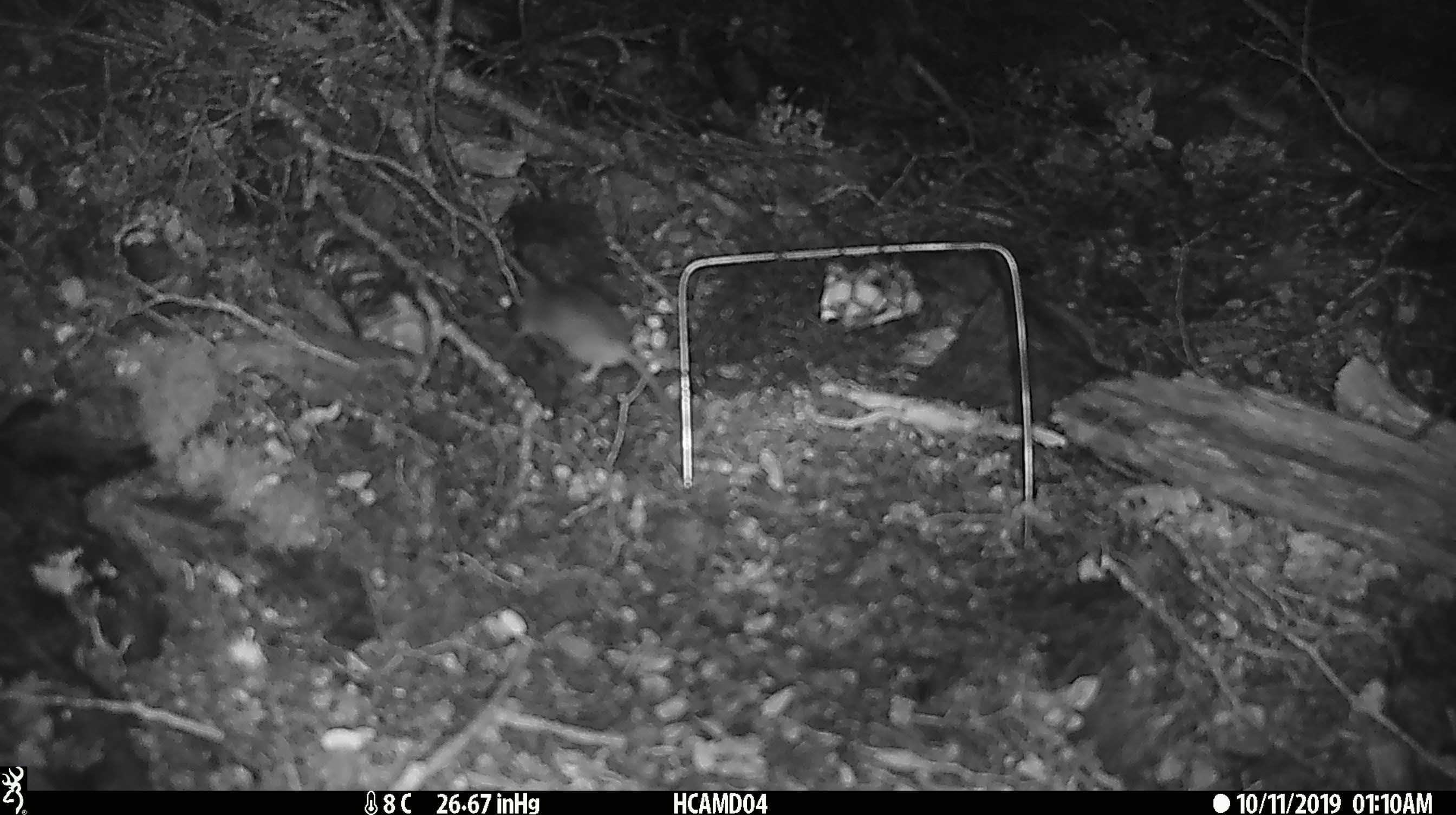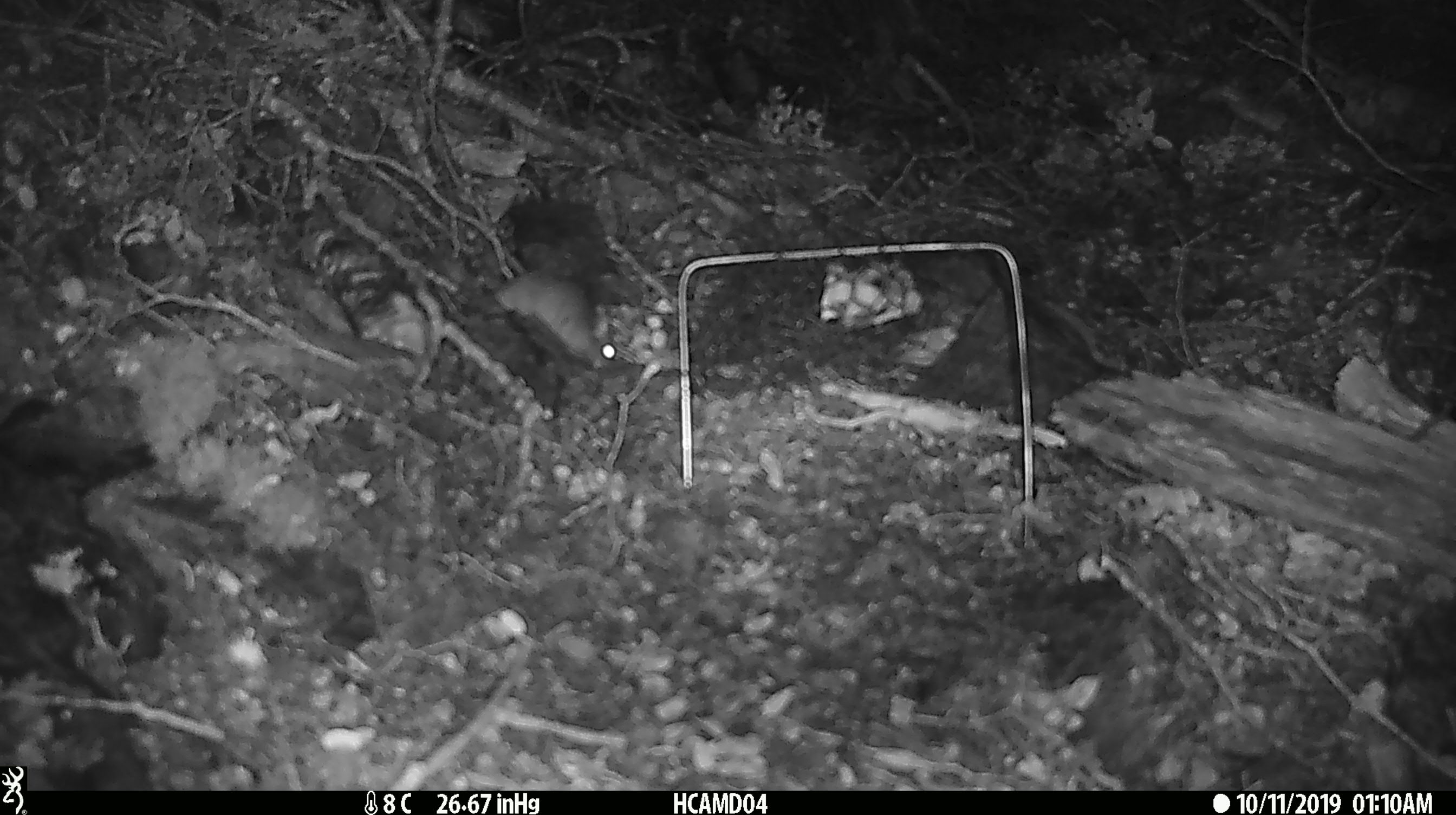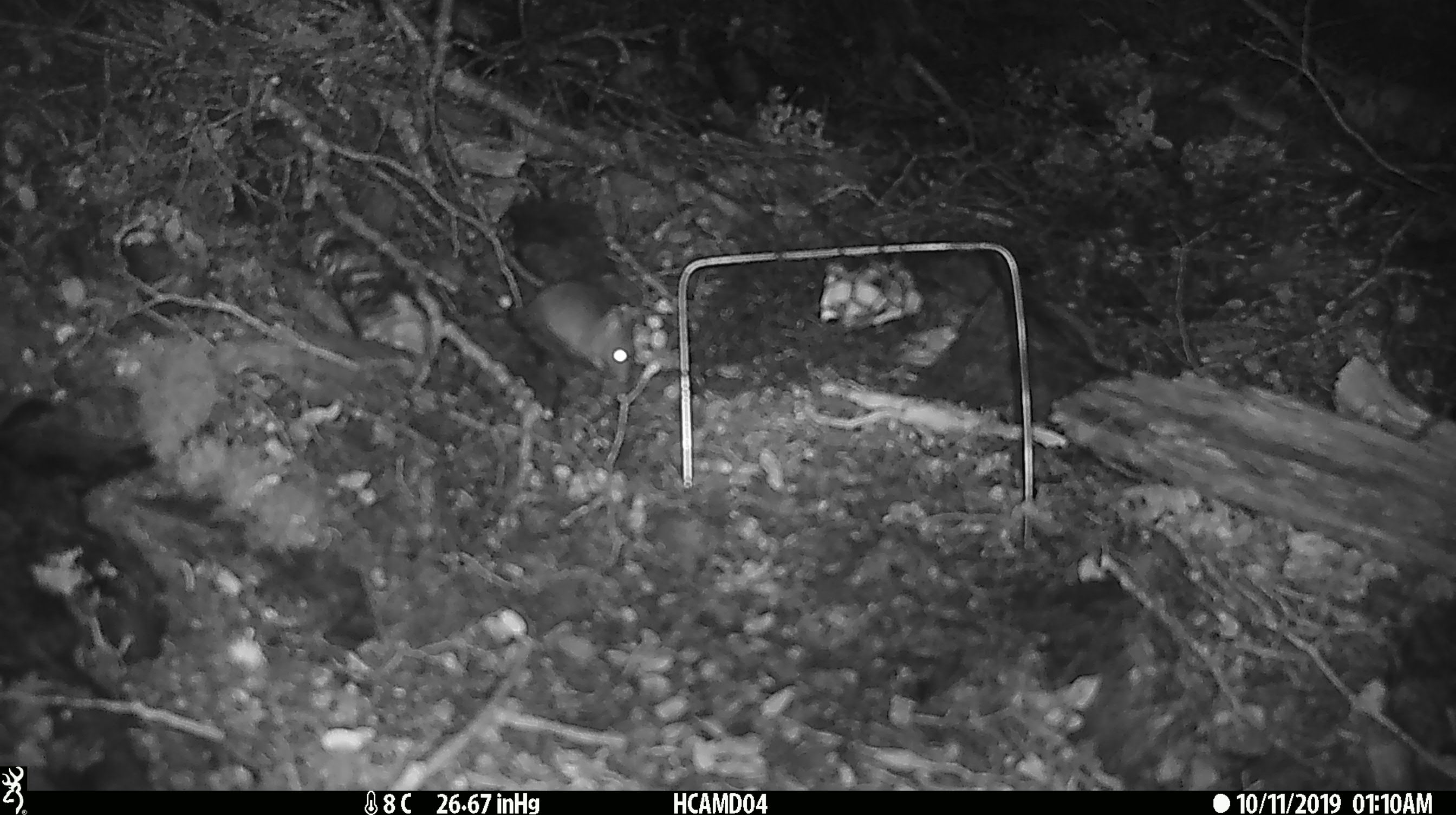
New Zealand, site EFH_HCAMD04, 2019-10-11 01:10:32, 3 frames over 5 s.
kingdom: Animalia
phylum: Chordata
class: Mammalia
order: Rodentia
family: Muridae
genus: Mus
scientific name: Mus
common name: mouse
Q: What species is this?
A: Mouse (Mus).